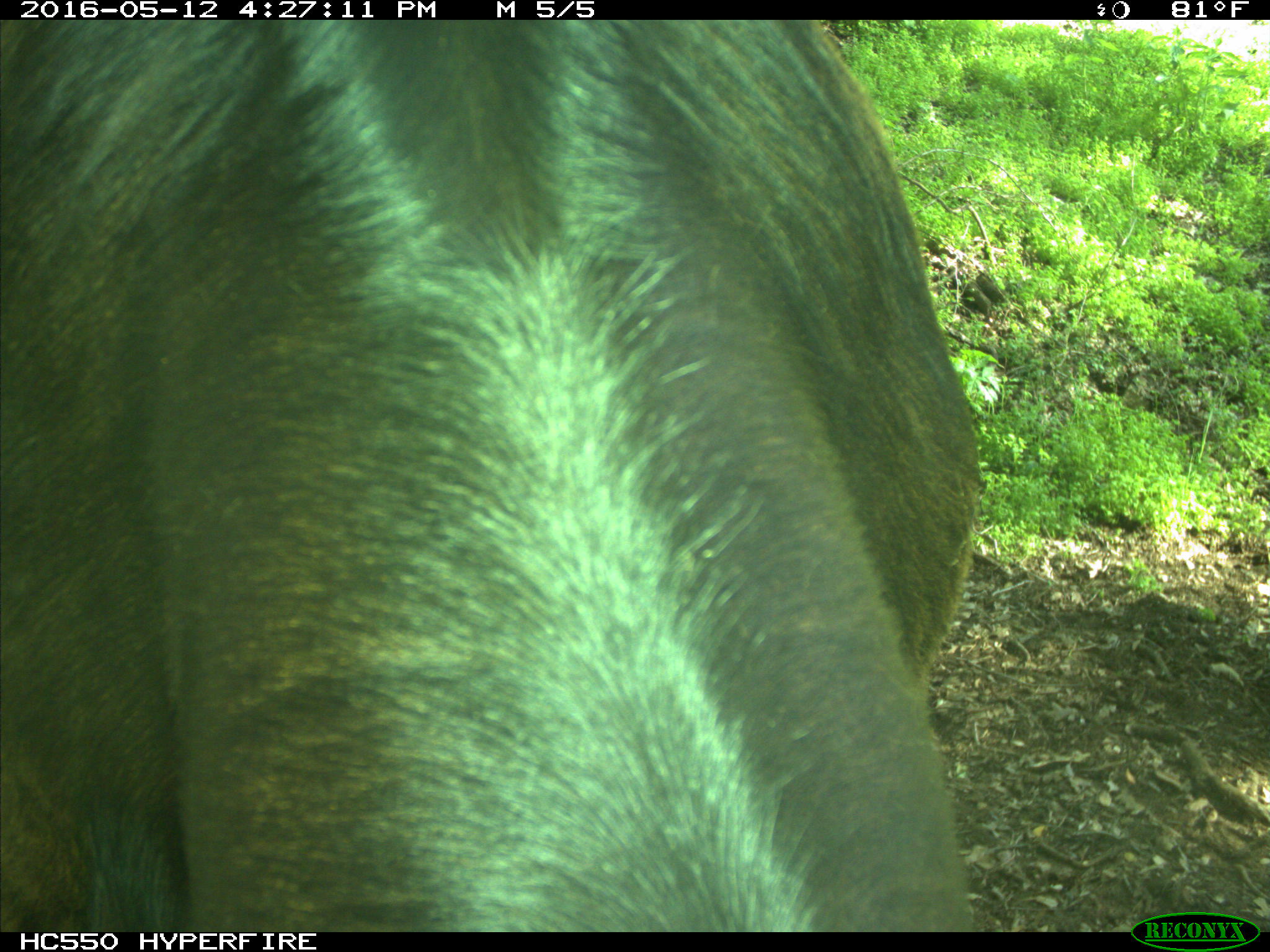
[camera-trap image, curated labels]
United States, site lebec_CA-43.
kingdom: Animalia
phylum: Chordata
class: Mammalia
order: Artiodactyla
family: Bovidae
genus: Bos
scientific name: Bos taurus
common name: domestic cow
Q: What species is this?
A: Bos taurus (domestic cow).